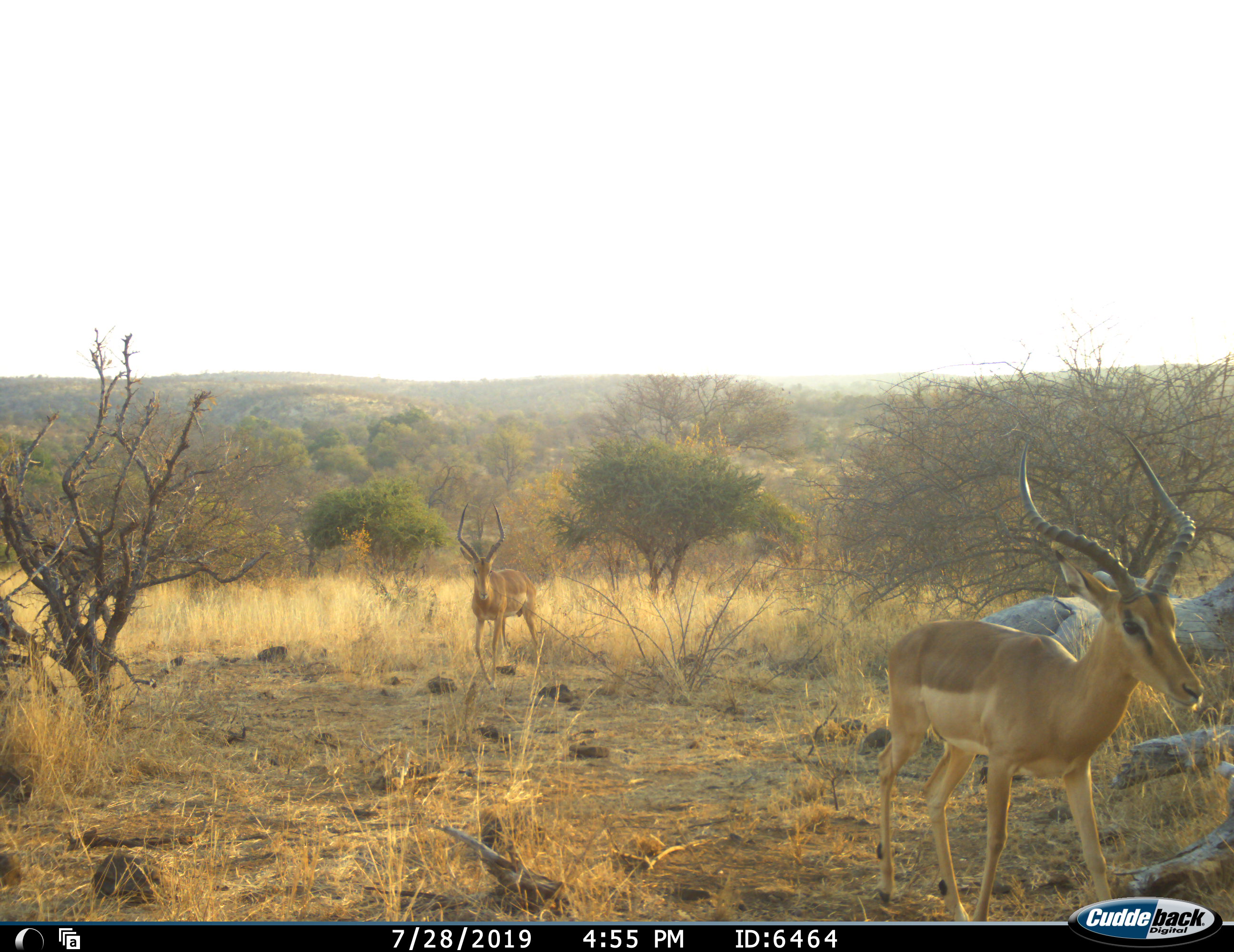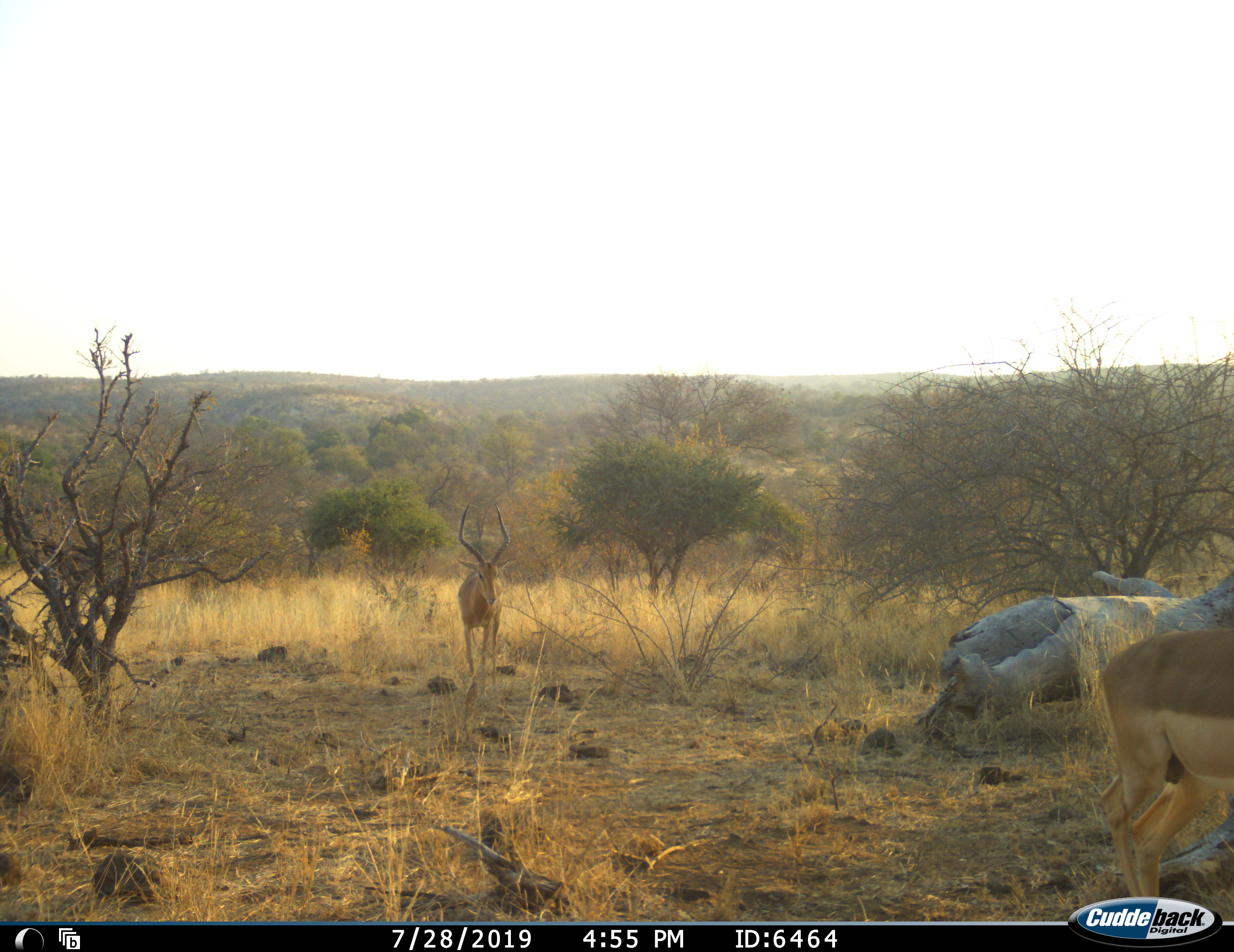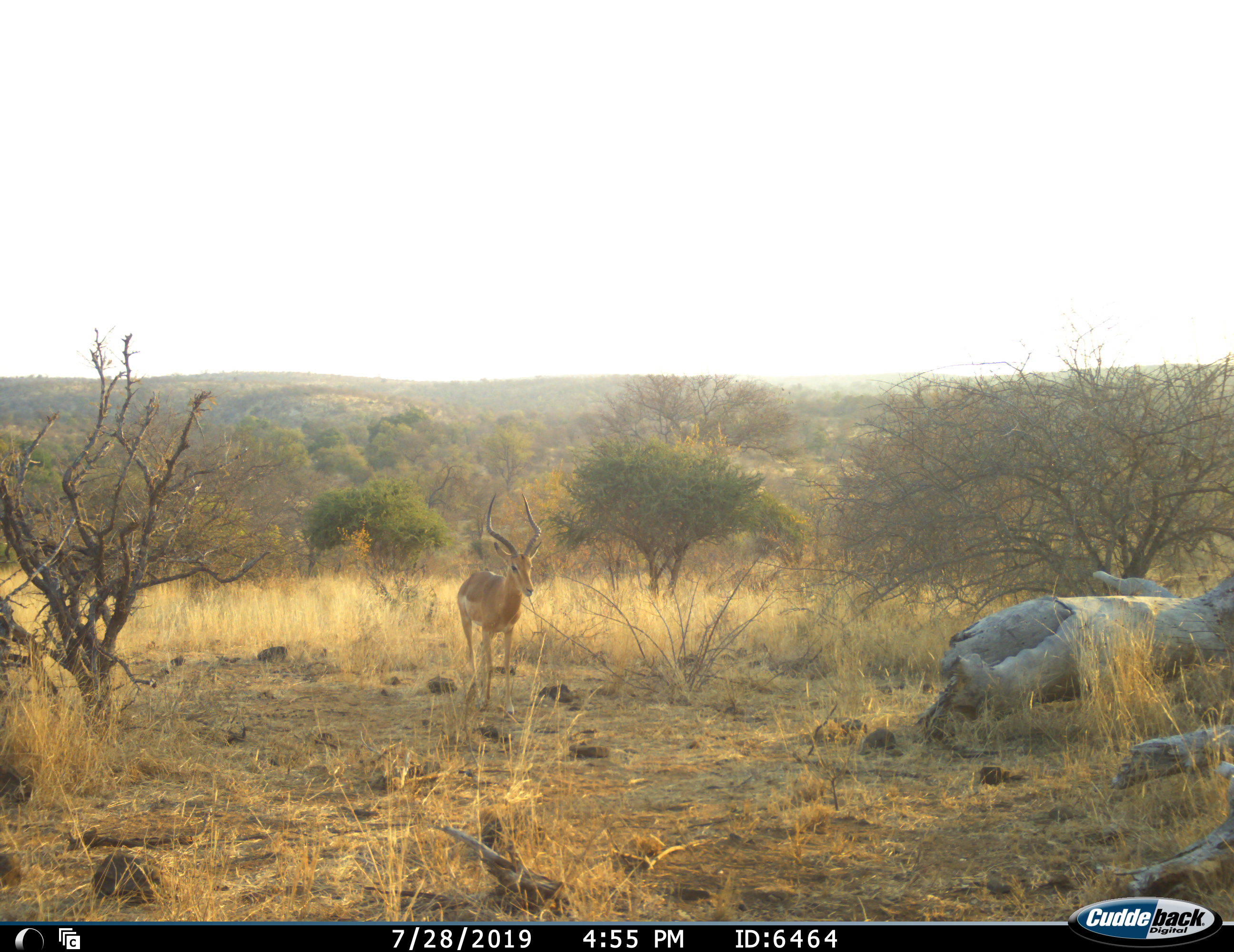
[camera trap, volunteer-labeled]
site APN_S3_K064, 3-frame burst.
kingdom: Animalia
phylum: Chordata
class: Mammalia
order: Artiodactyla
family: Bovidae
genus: Aepyceros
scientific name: Aepyceros melampus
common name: impala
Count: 2.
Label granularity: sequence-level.